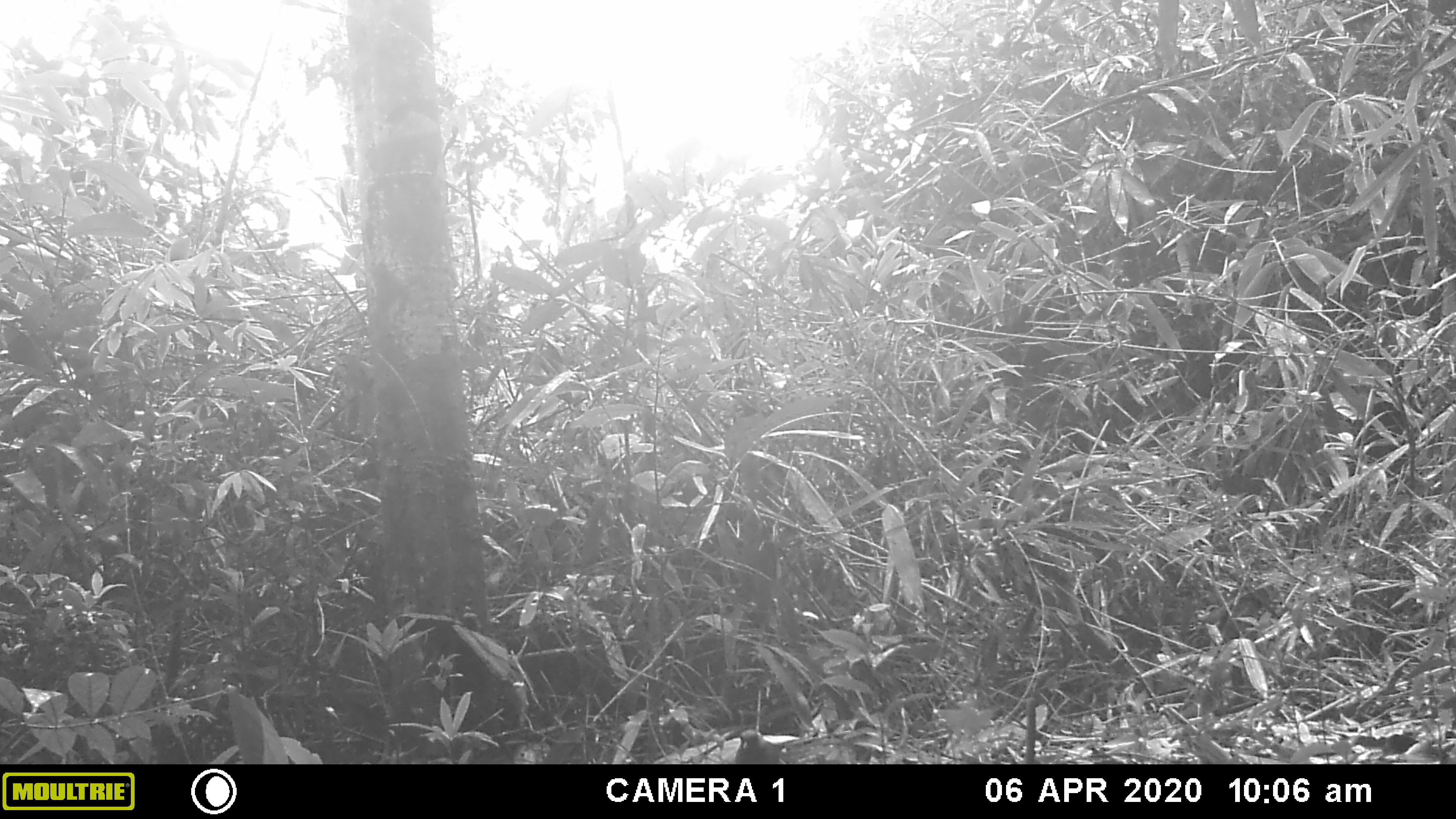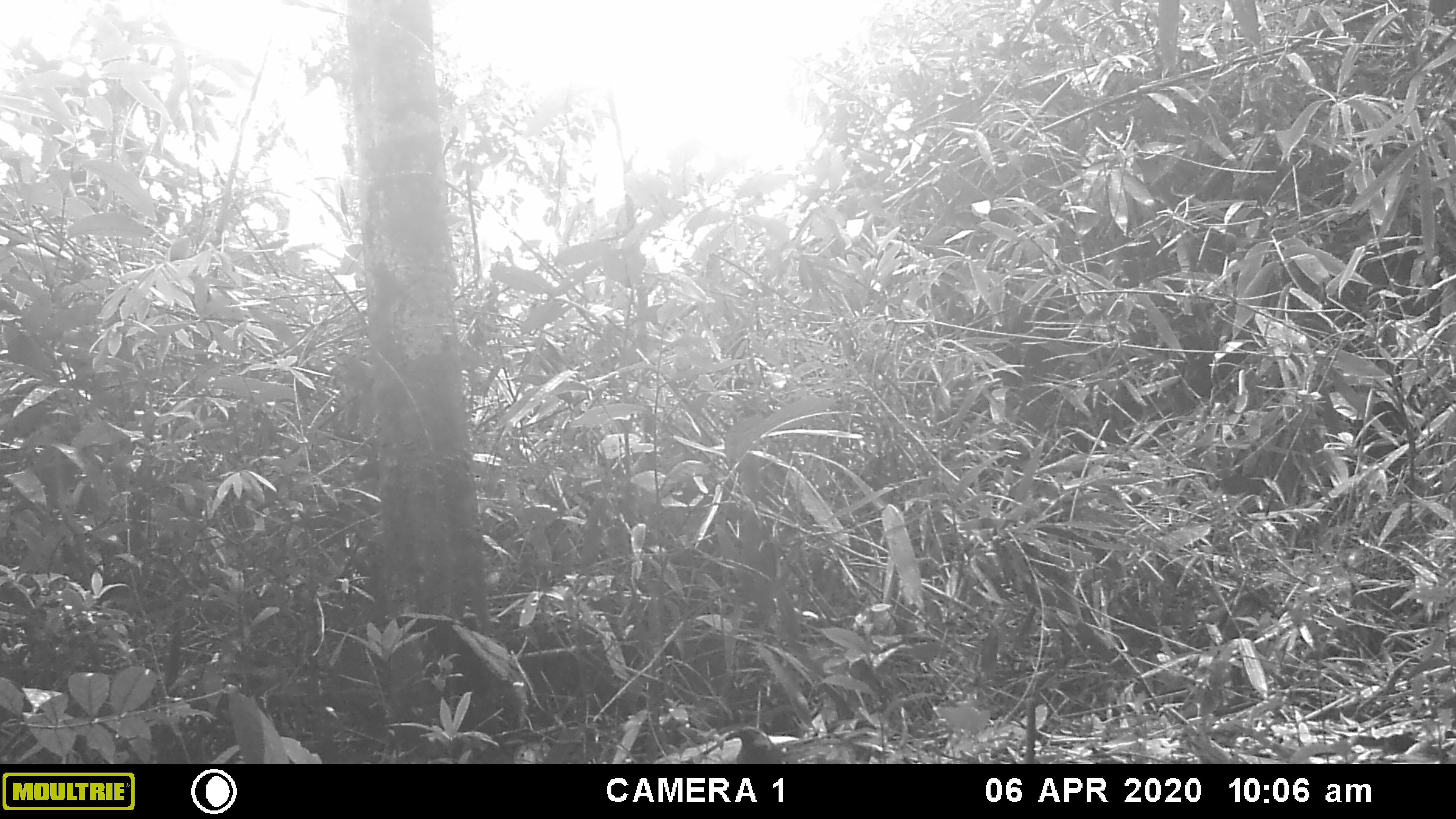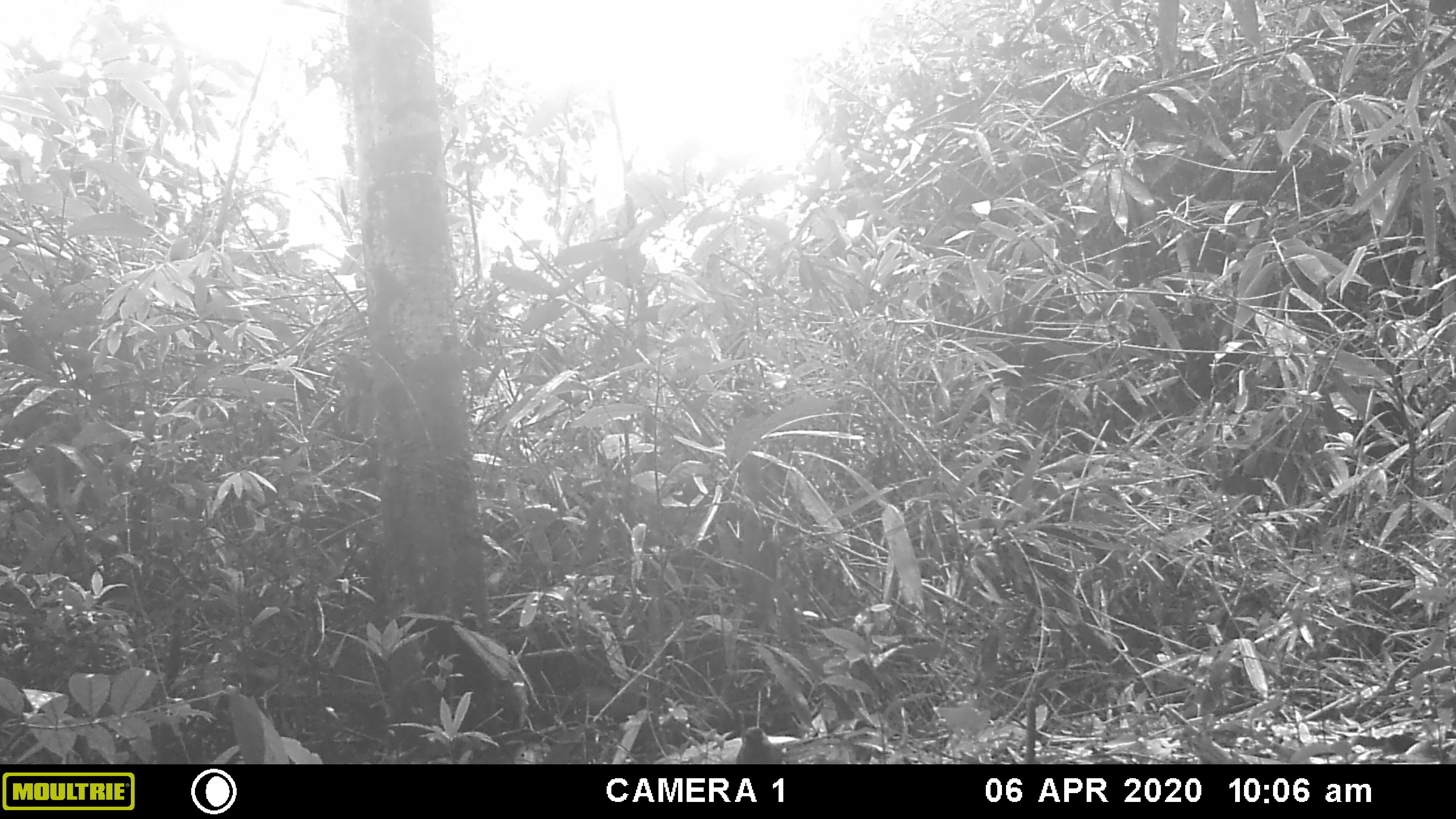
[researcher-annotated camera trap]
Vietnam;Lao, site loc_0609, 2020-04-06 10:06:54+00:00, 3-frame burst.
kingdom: Animalia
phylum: Chordata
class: Aves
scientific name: Aves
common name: bird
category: unidentified bird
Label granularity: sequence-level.